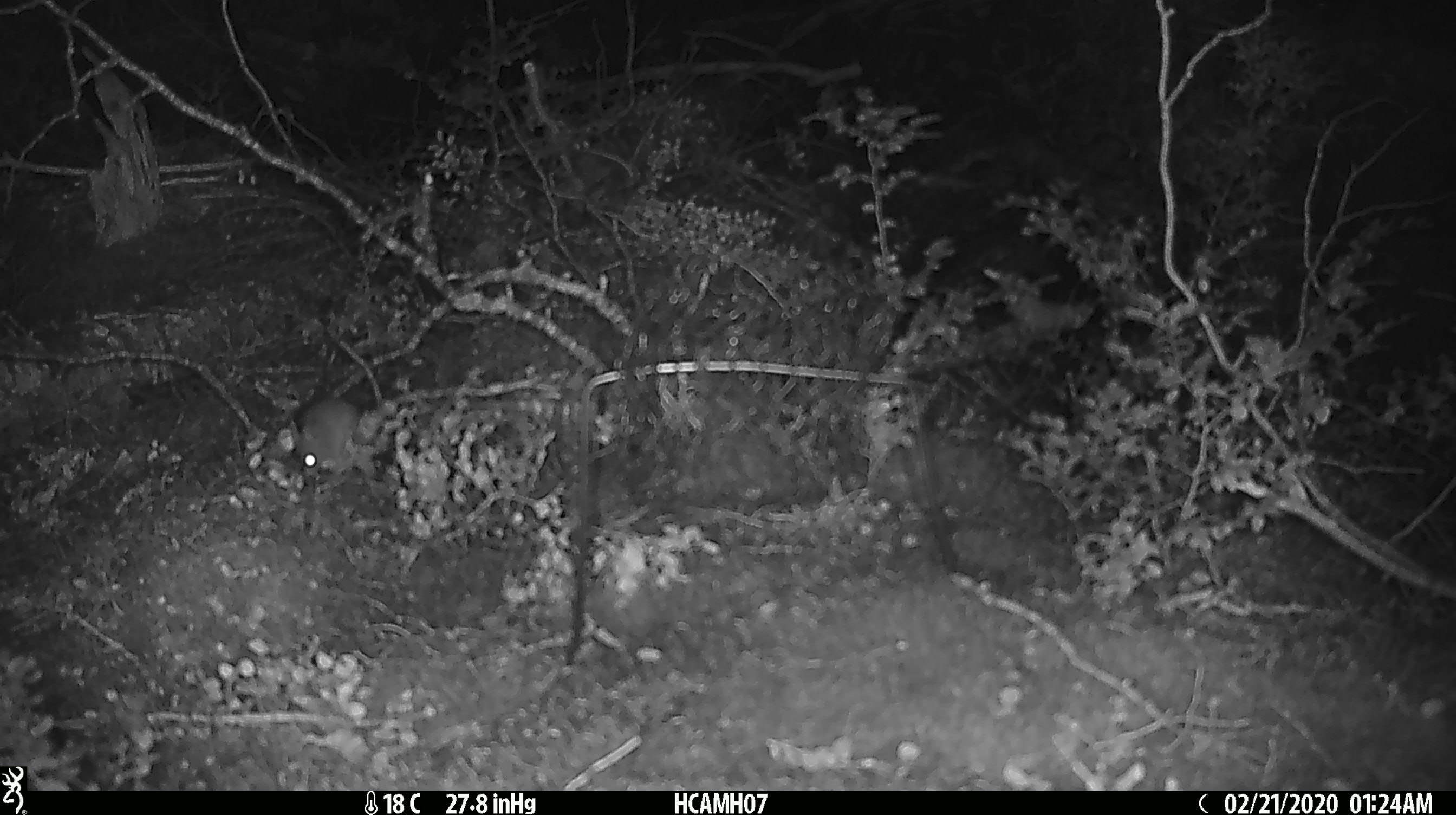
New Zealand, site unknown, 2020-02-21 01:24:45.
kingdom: Animalia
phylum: Chordata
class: Mammalia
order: Rodentia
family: Muridae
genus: Mus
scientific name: Mus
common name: mouse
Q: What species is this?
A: Mouse (Mus).